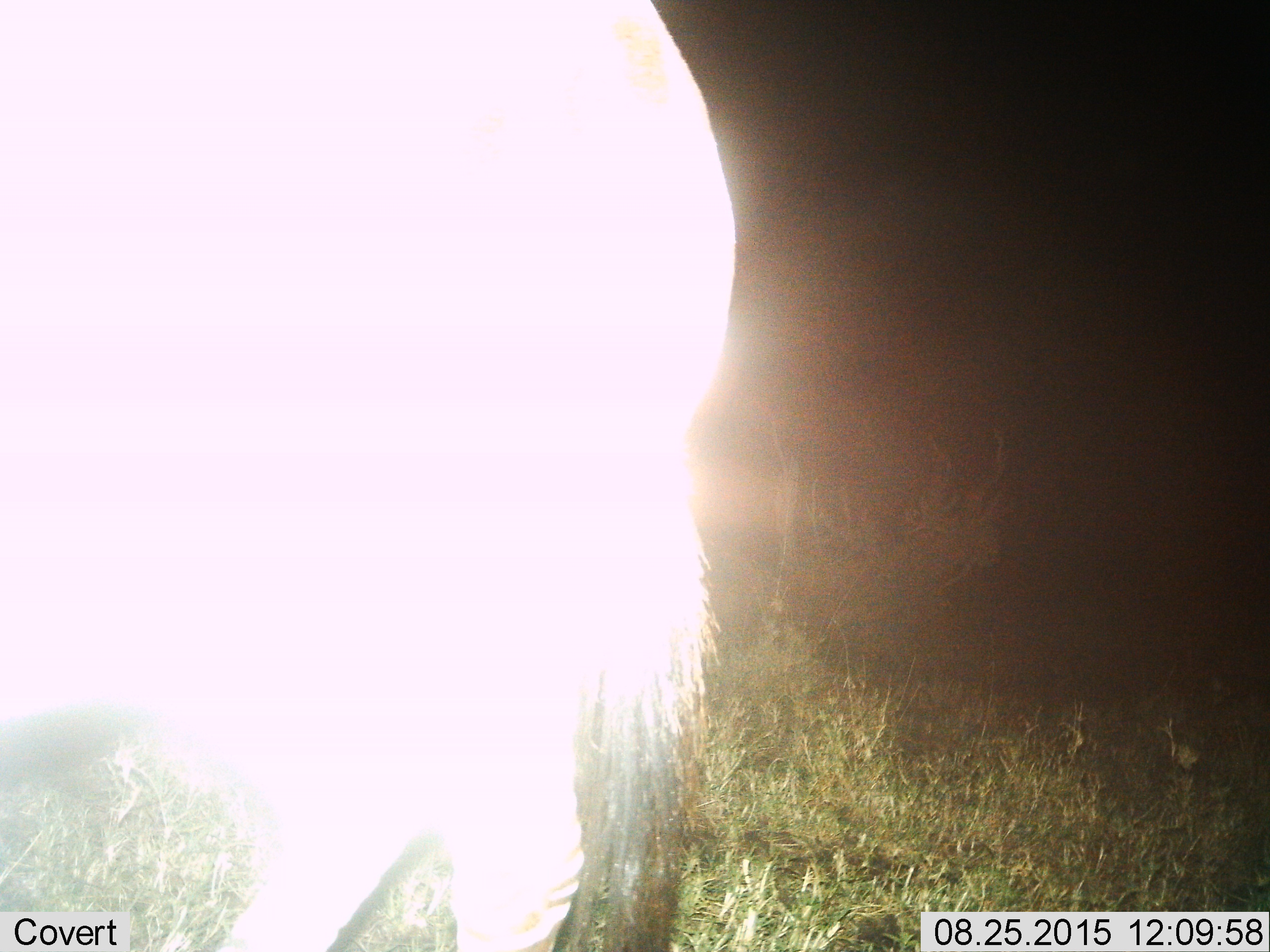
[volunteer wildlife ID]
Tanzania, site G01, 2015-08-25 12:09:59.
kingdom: Animalia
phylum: Chordata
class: Mammalia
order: Perissodactyla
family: Equidae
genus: Equus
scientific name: Equus quagga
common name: plains zebra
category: zebra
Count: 1.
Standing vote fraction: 86%.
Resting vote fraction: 0%.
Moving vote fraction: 14%.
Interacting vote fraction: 0%.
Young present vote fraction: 0%.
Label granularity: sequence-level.